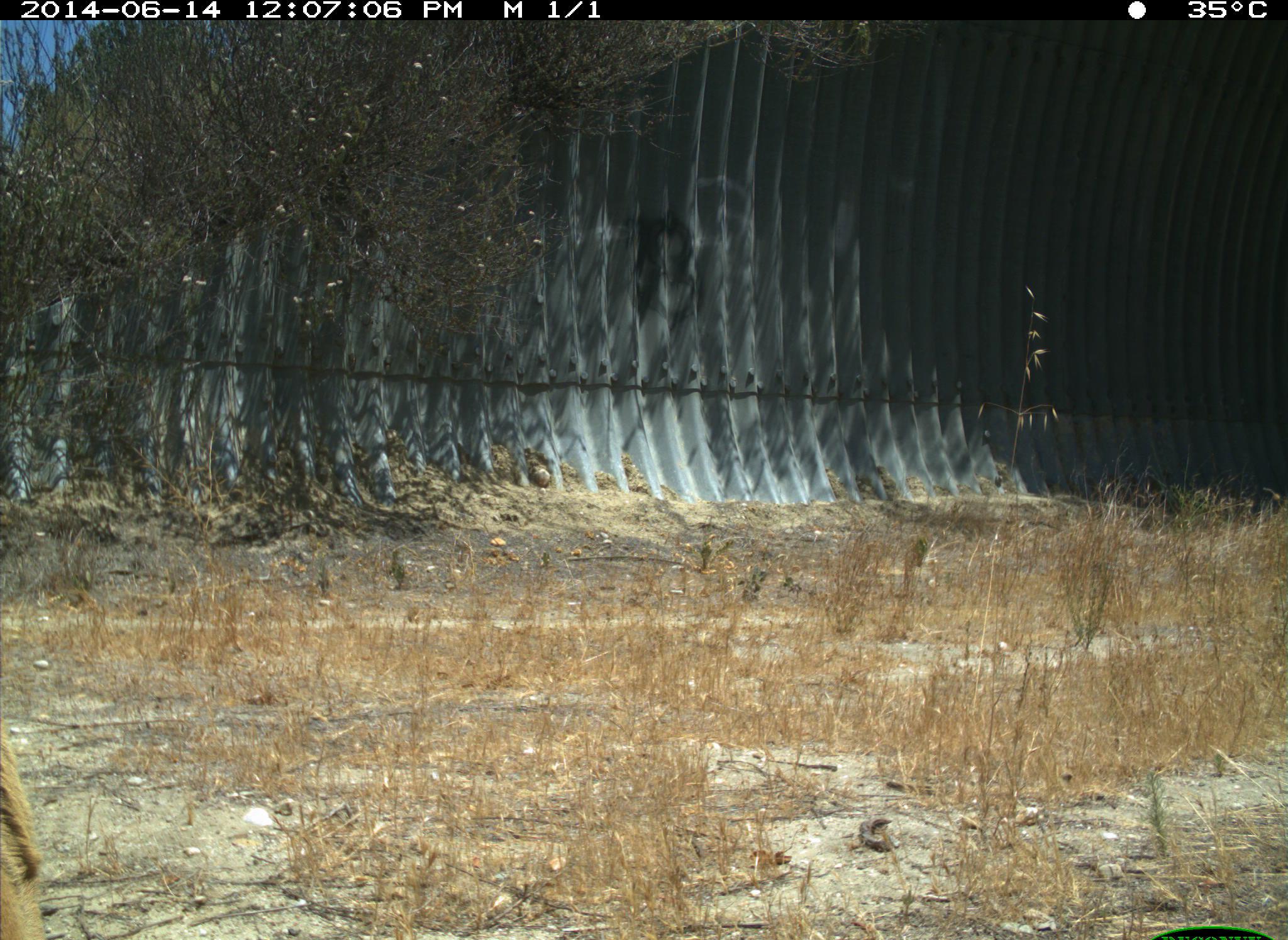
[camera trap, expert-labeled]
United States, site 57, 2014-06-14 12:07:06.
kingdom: Animalia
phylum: Chordata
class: Mammalia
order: Artiodactyla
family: Cervidae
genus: Odocoileus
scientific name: Odocoileus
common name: deer